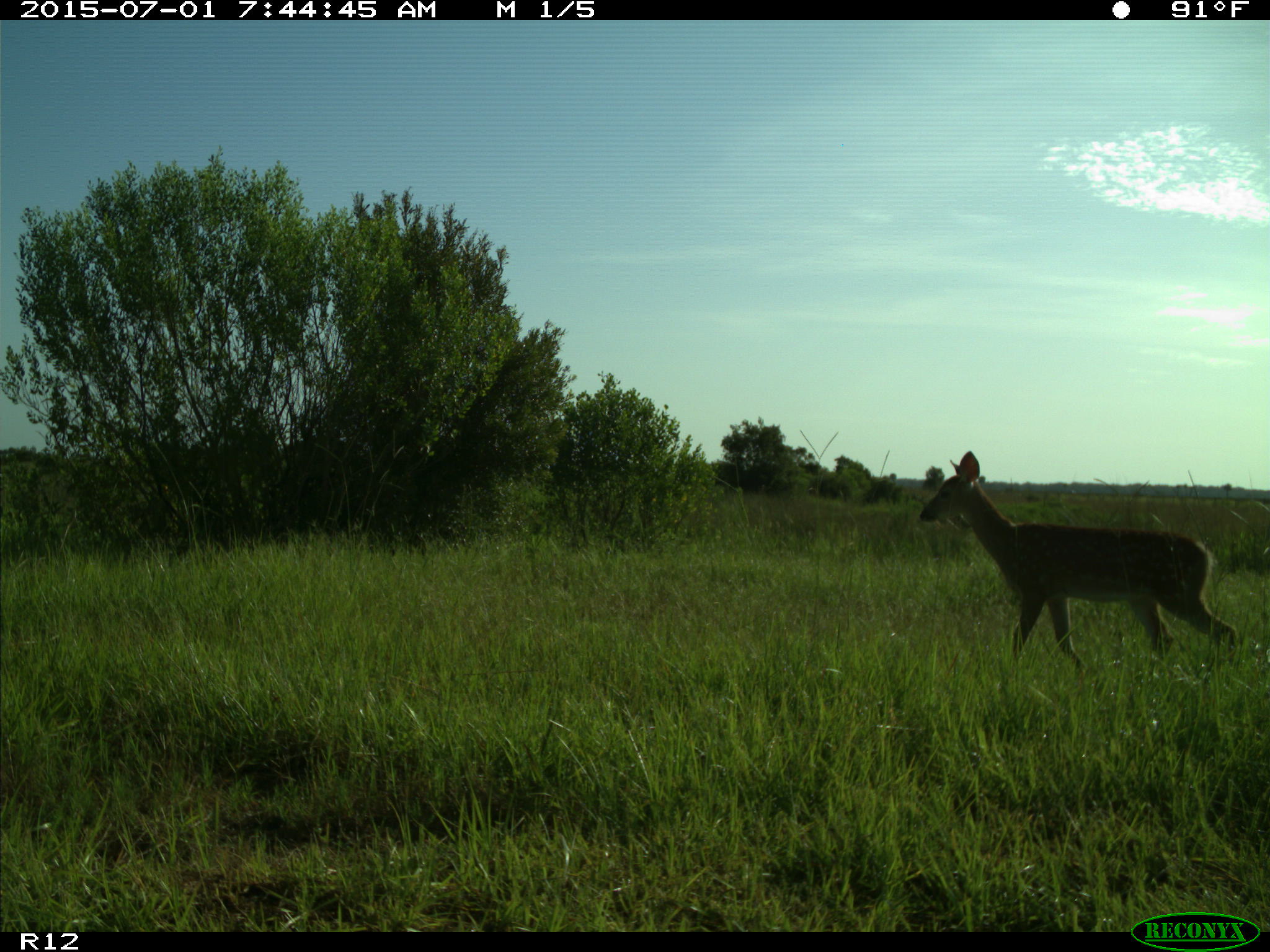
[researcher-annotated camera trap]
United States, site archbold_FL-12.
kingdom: Animalia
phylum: Chordata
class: Mammalia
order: Artiodactyla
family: Cervidae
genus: Odocoileus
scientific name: Odocoileus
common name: deer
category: unidentified deer